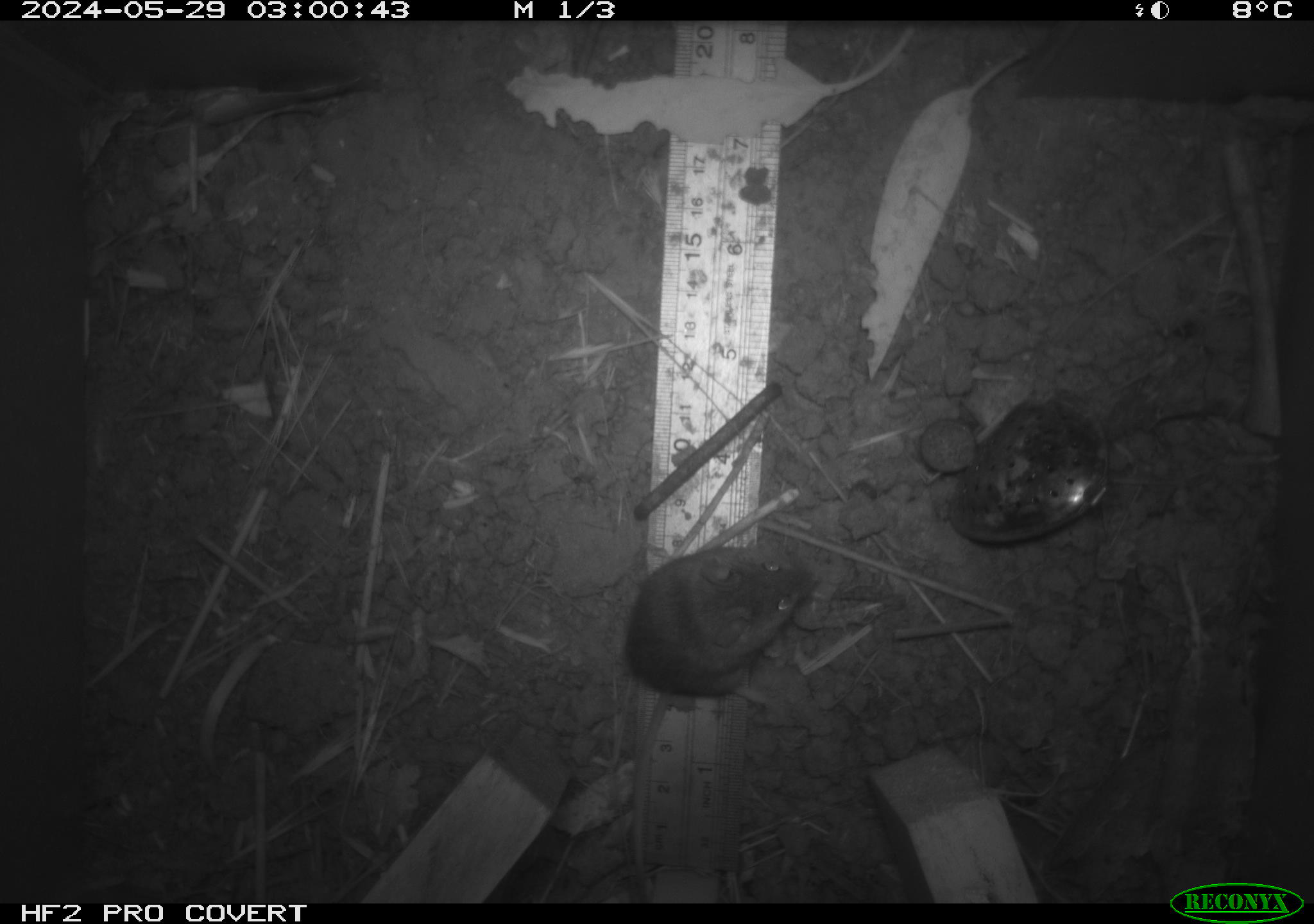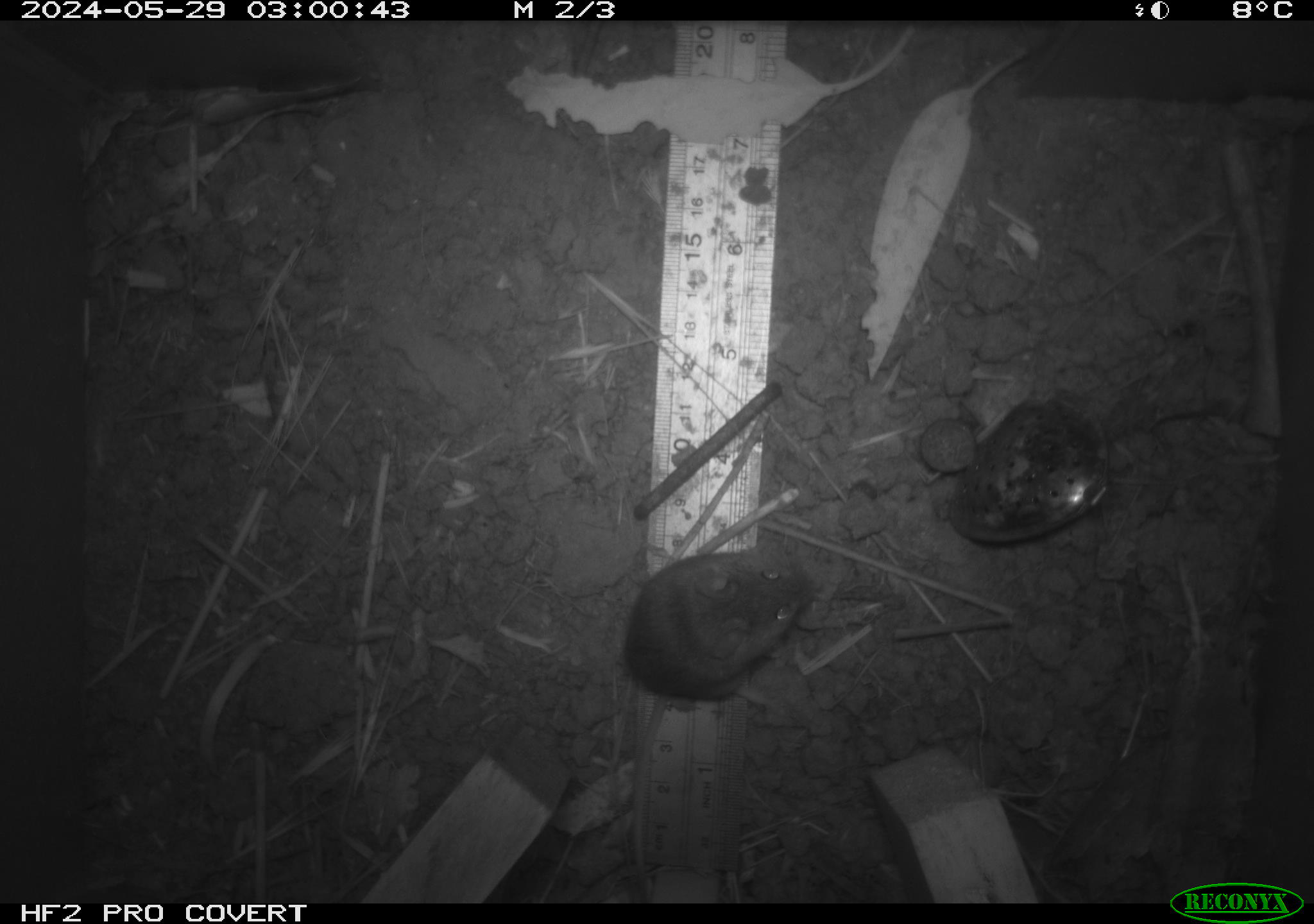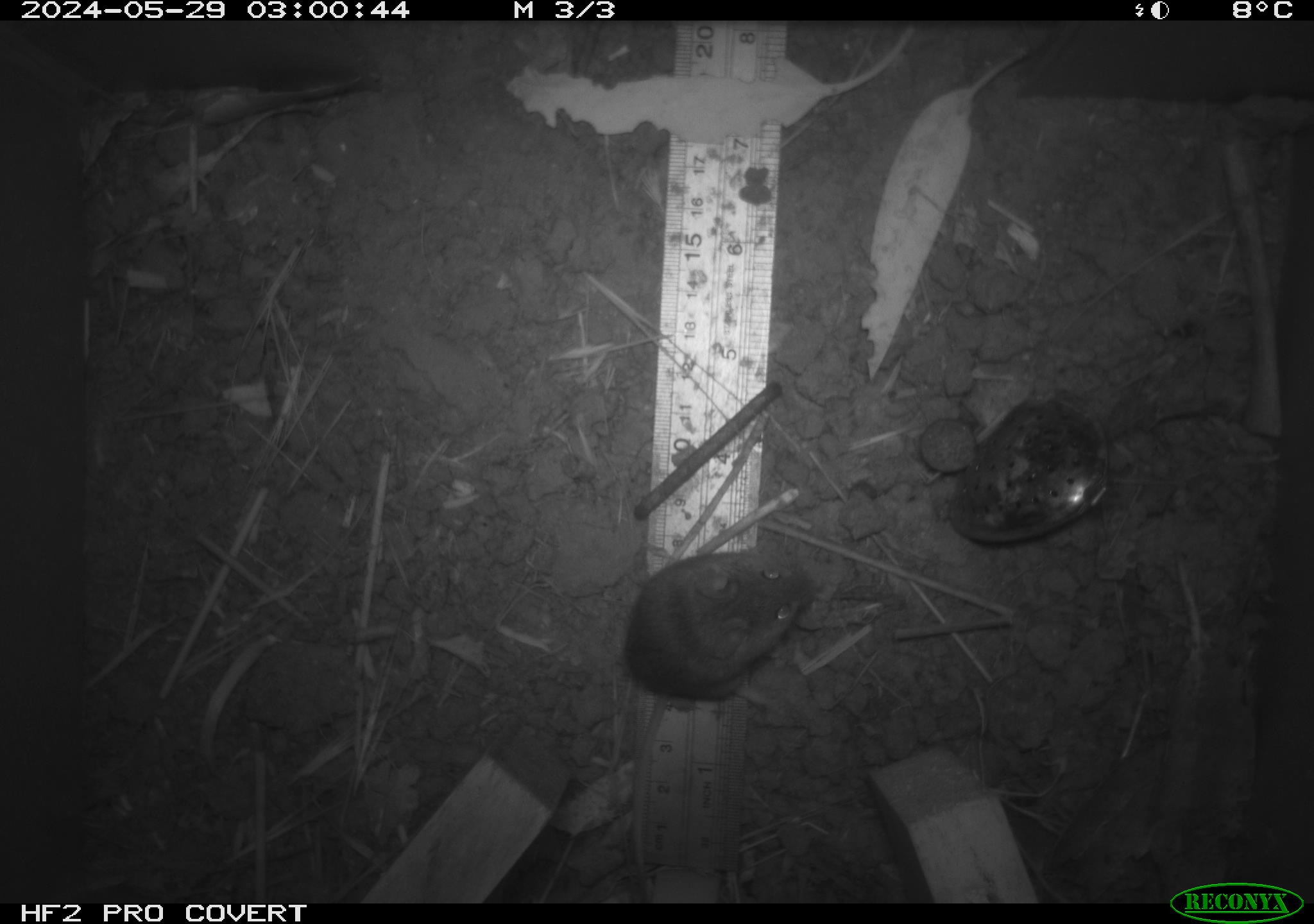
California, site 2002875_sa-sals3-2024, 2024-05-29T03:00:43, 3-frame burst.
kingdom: Animalia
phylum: Chordata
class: Mammalia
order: Rodentia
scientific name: Rodentia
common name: mouse species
Mouse species (Rodentia).